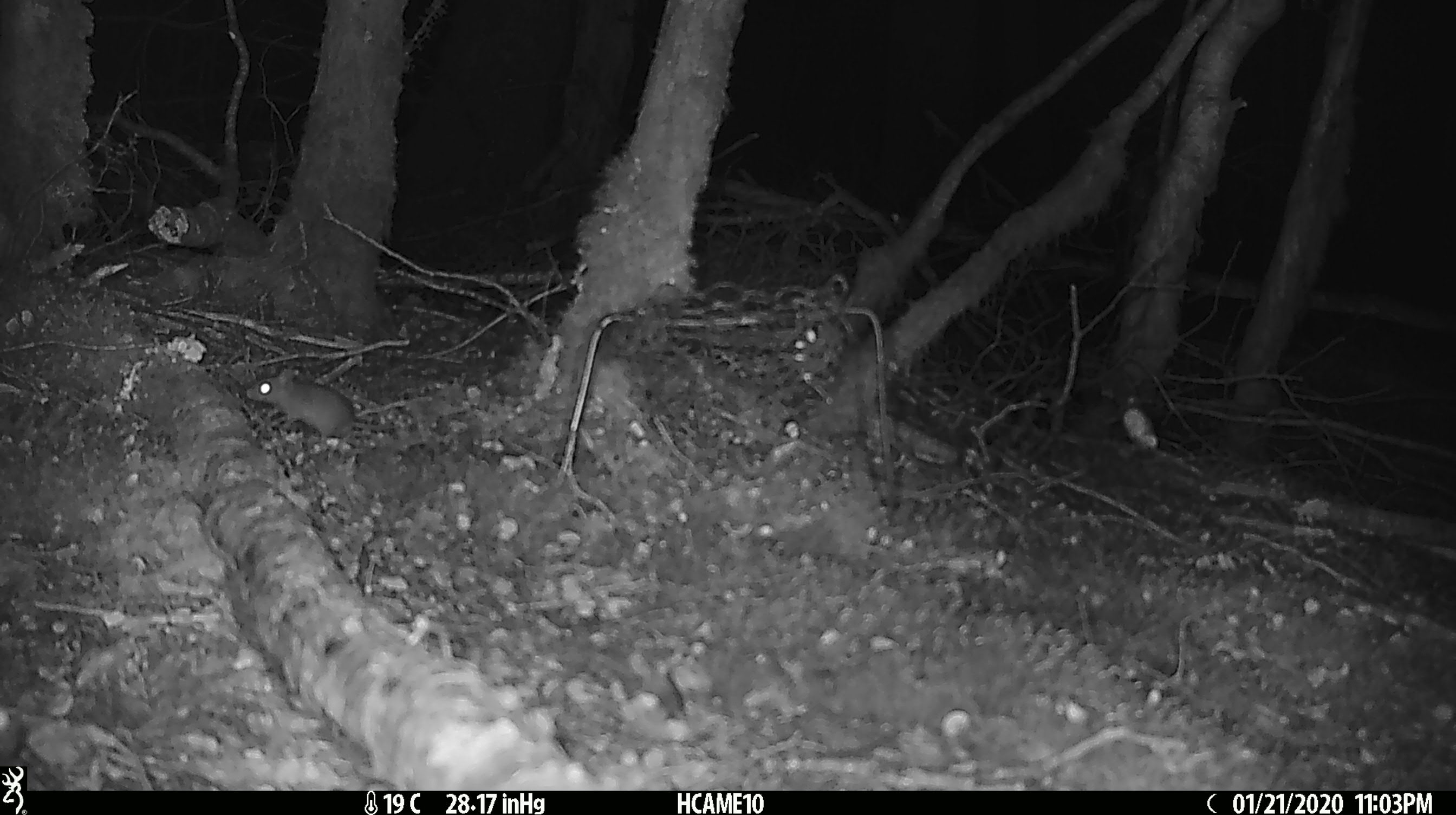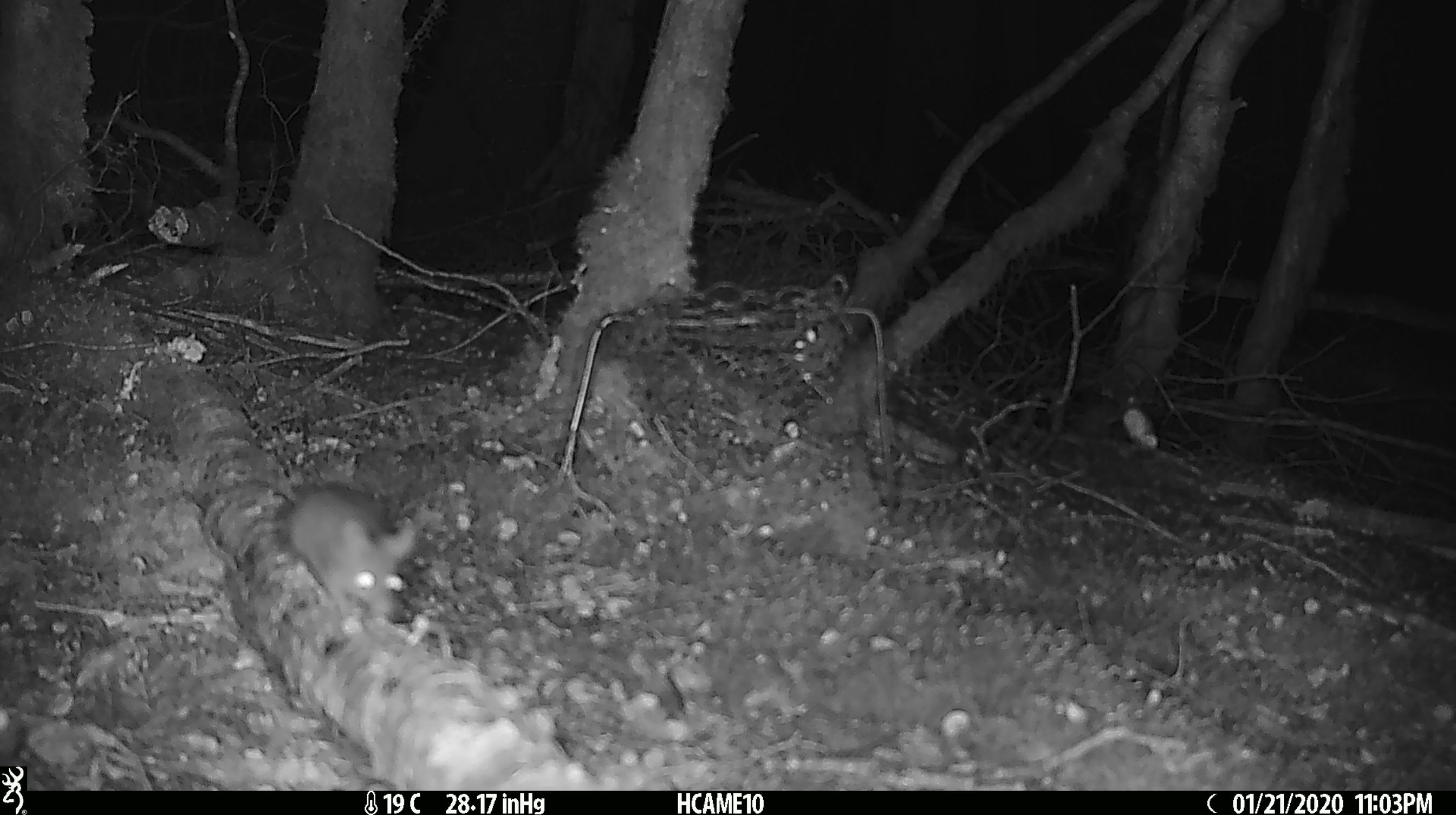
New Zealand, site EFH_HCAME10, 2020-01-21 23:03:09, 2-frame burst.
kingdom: Animalia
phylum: Chordata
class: Mammalia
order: Rodentia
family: Muridae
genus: Mus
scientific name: Mus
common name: mouse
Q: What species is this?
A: Mouse (Mus).